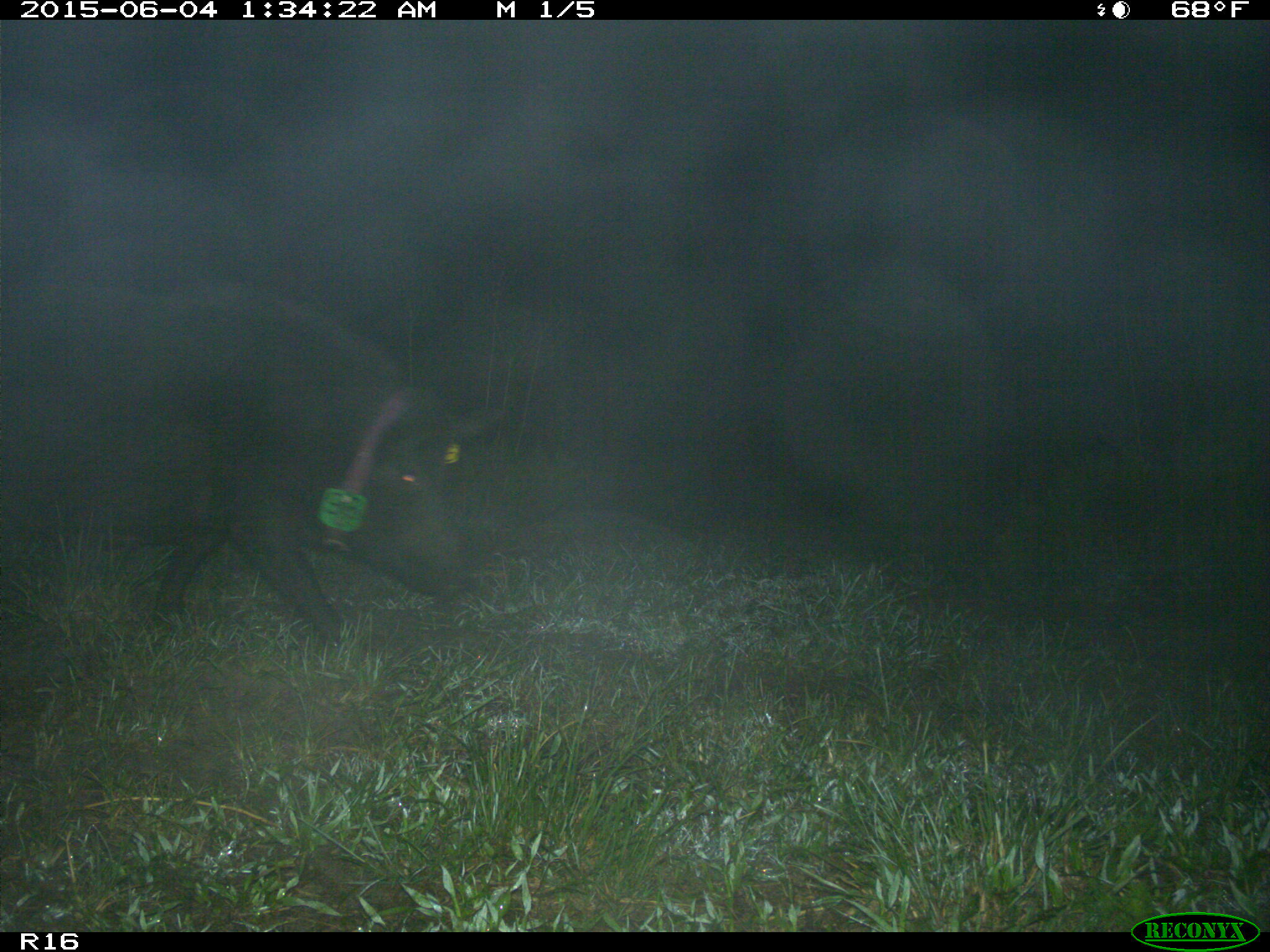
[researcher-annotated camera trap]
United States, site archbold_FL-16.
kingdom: Animalia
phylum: Chordata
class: Mammalia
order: Artiodactyla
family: Suidae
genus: Sus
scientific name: Sus scrofa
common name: wild boar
Sus scrofa (wild boar).